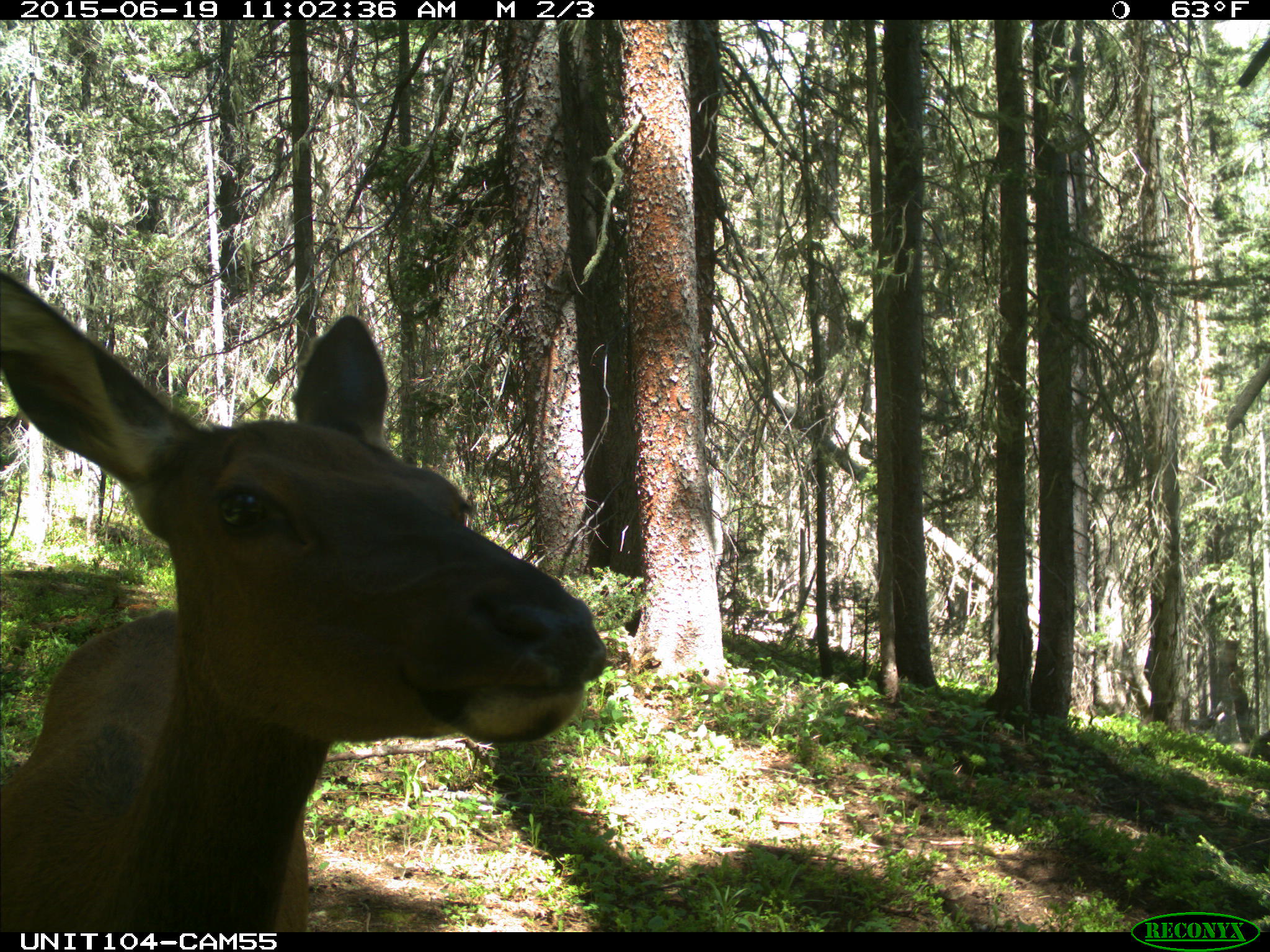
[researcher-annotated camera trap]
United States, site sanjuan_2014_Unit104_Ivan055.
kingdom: Animalia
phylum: Chordata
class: Mammalia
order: Artiodactyla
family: Cervidae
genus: Cervus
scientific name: Cervus elaphus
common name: red deer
Cervus elaphus (red deer).